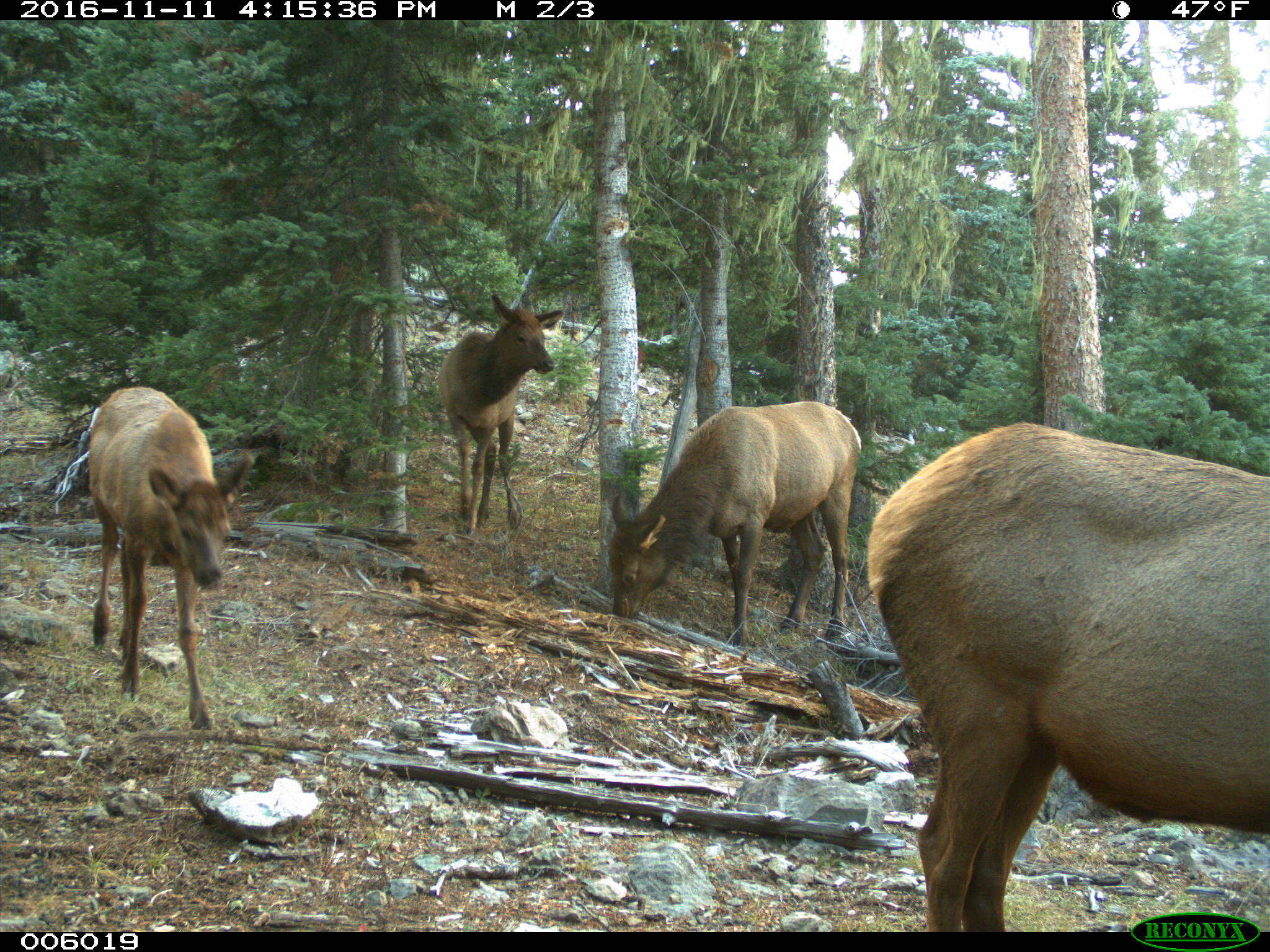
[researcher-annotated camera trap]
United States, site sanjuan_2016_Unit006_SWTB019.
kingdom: Animalia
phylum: Chordata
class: Mammalia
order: Artiodactyla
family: Cervidae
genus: Cervus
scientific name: Cervus elaphus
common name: red deer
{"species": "Cervus elaphus (red deer)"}